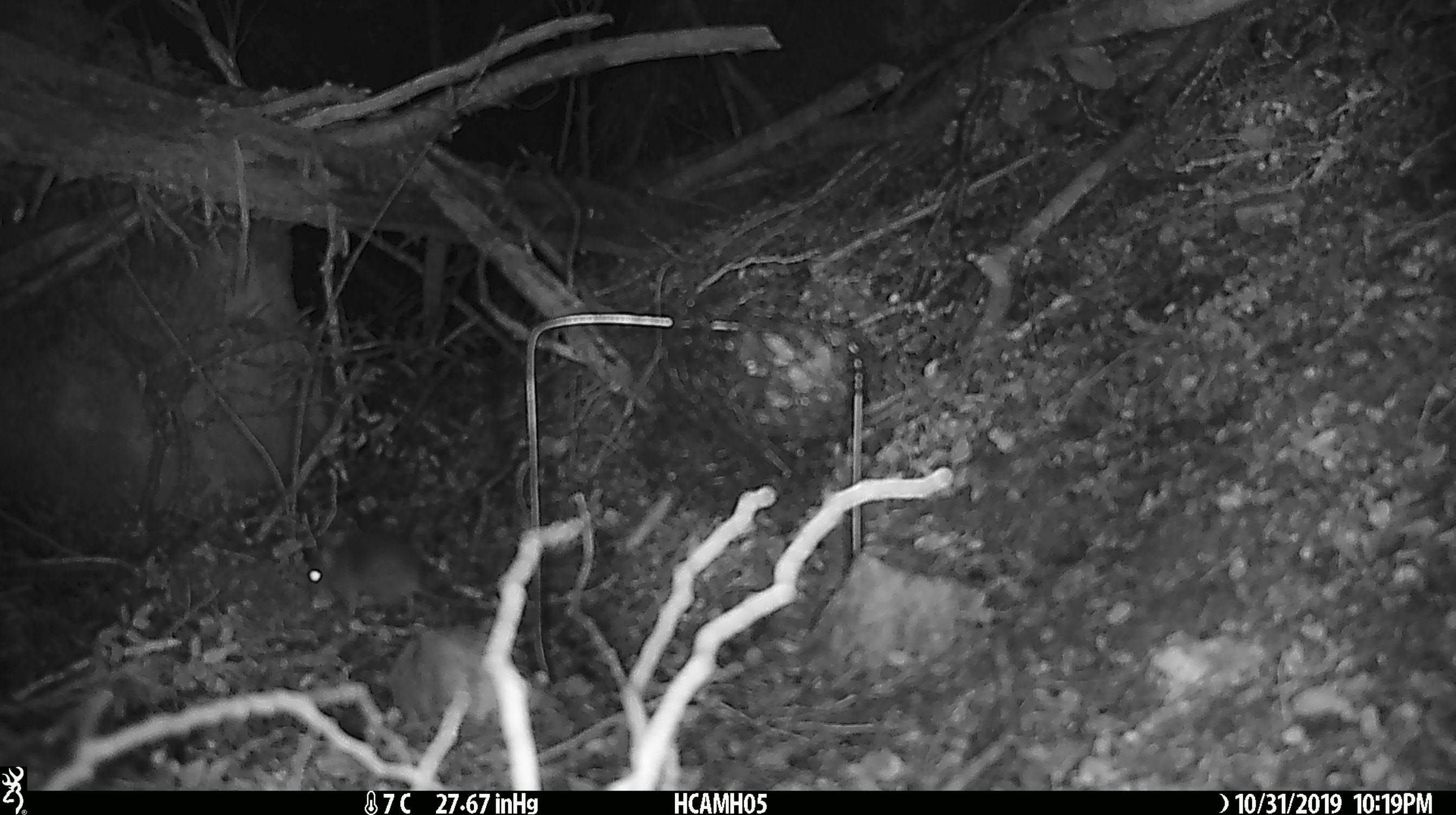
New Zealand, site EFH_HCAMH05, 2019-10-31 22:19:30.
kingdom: Animalia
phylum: Chordata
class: Mammalia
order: Rodentia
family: Muridae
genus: Mus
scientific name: Mus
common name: mouse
Mouse (Mus).